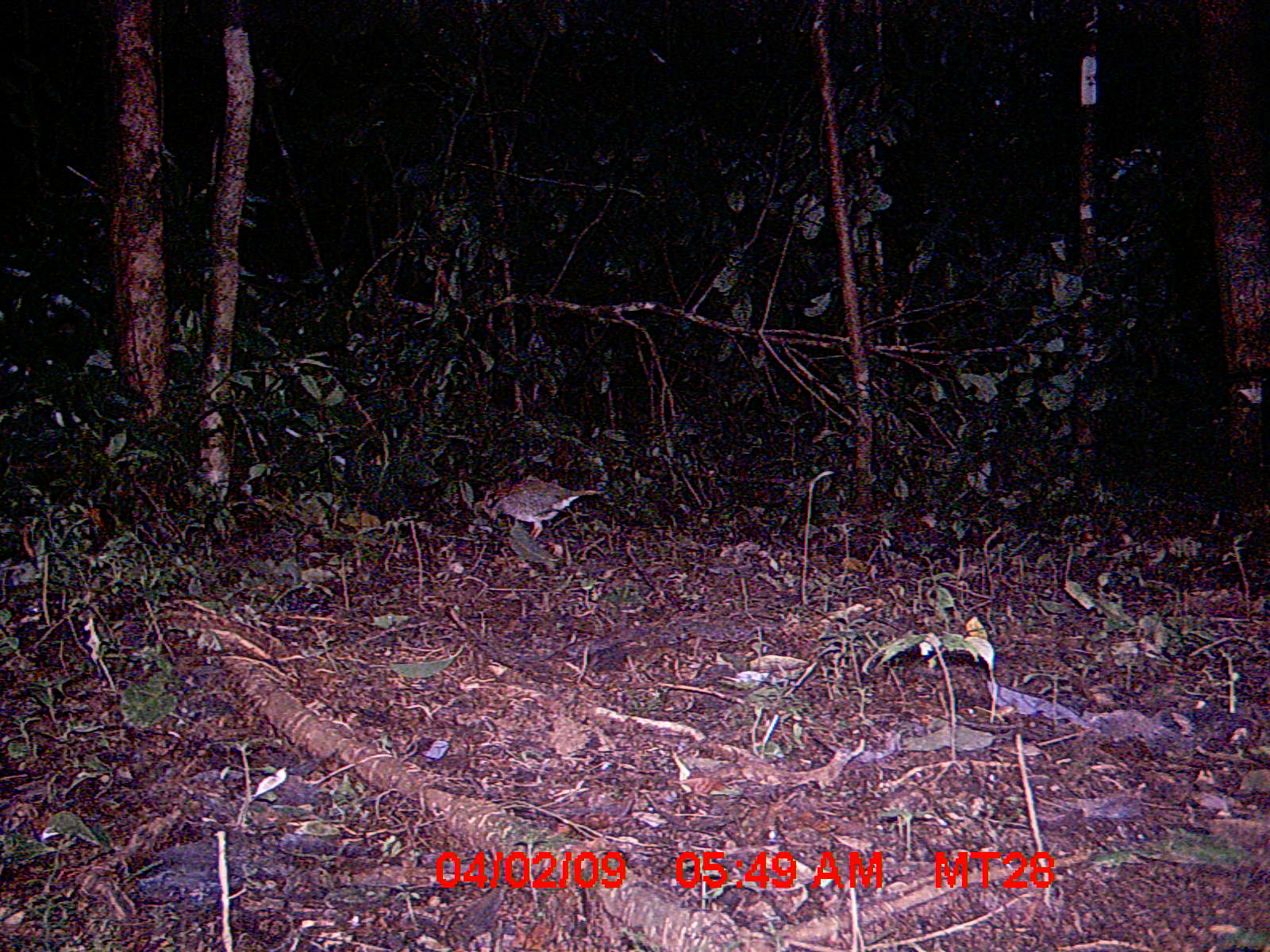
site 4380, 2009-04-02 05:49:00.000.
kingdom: Animalia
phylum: Chordata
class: Aves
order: Coraciiformes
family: Brachypteraciidae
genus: Brachypteracias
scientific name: Brachypteracias squamiger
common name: scaly ground-roller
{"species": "Brachypteracias squamiger (scaly ground-roller)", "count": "1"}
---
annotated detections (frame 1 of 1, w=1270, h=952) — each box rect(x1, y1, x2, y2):
brachypteracias squamiger: rect(480, 473, 608, 539)